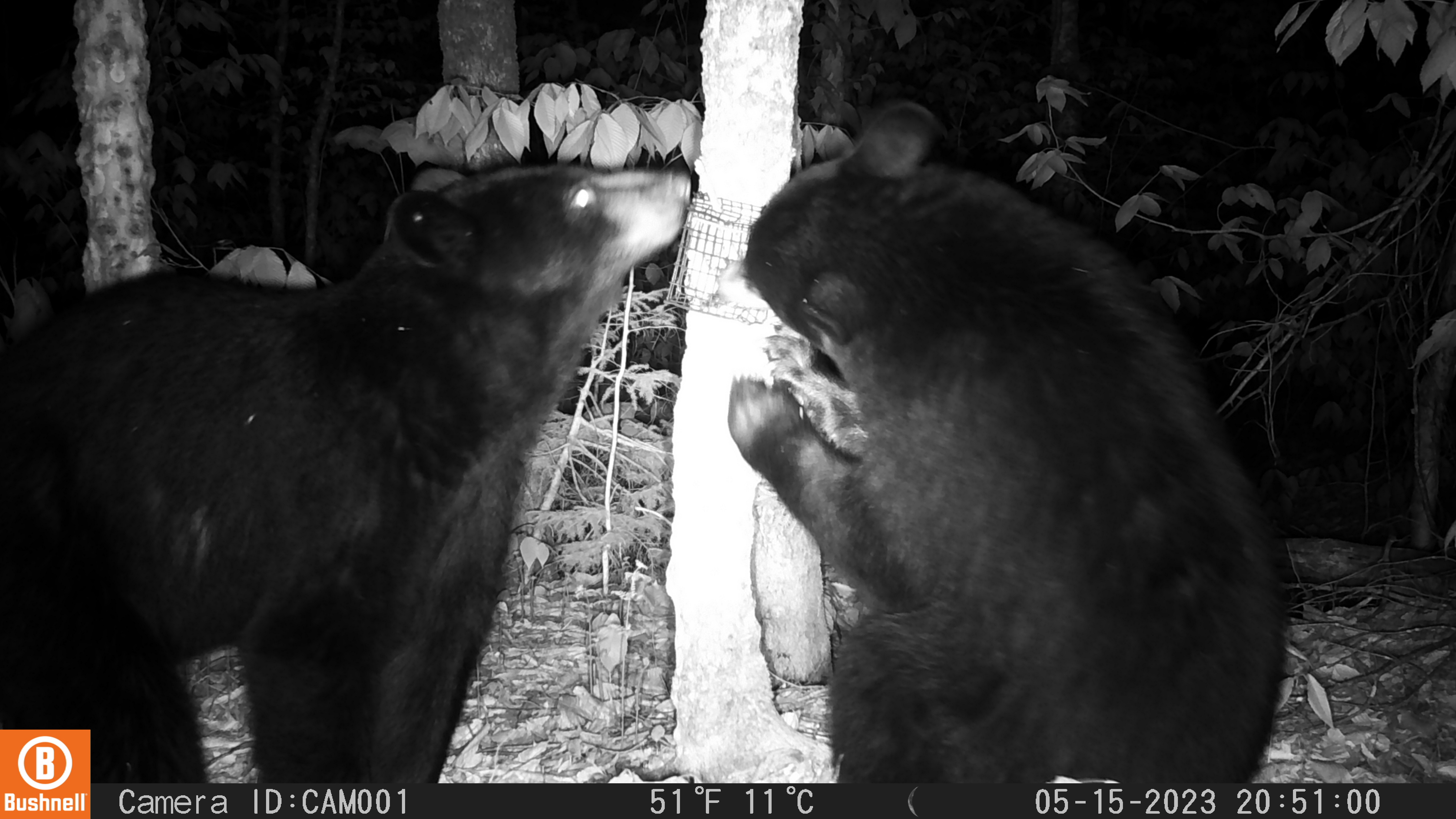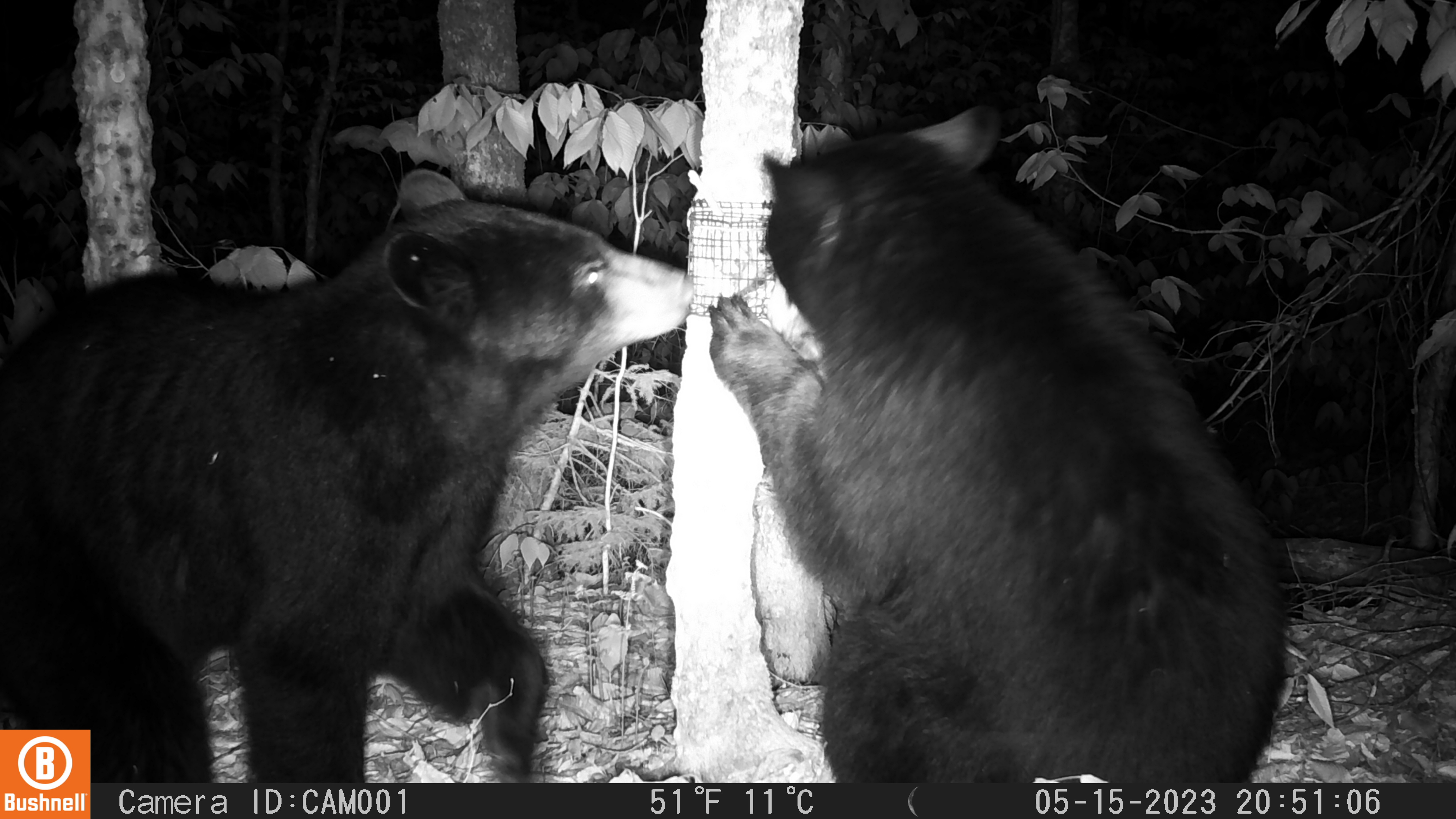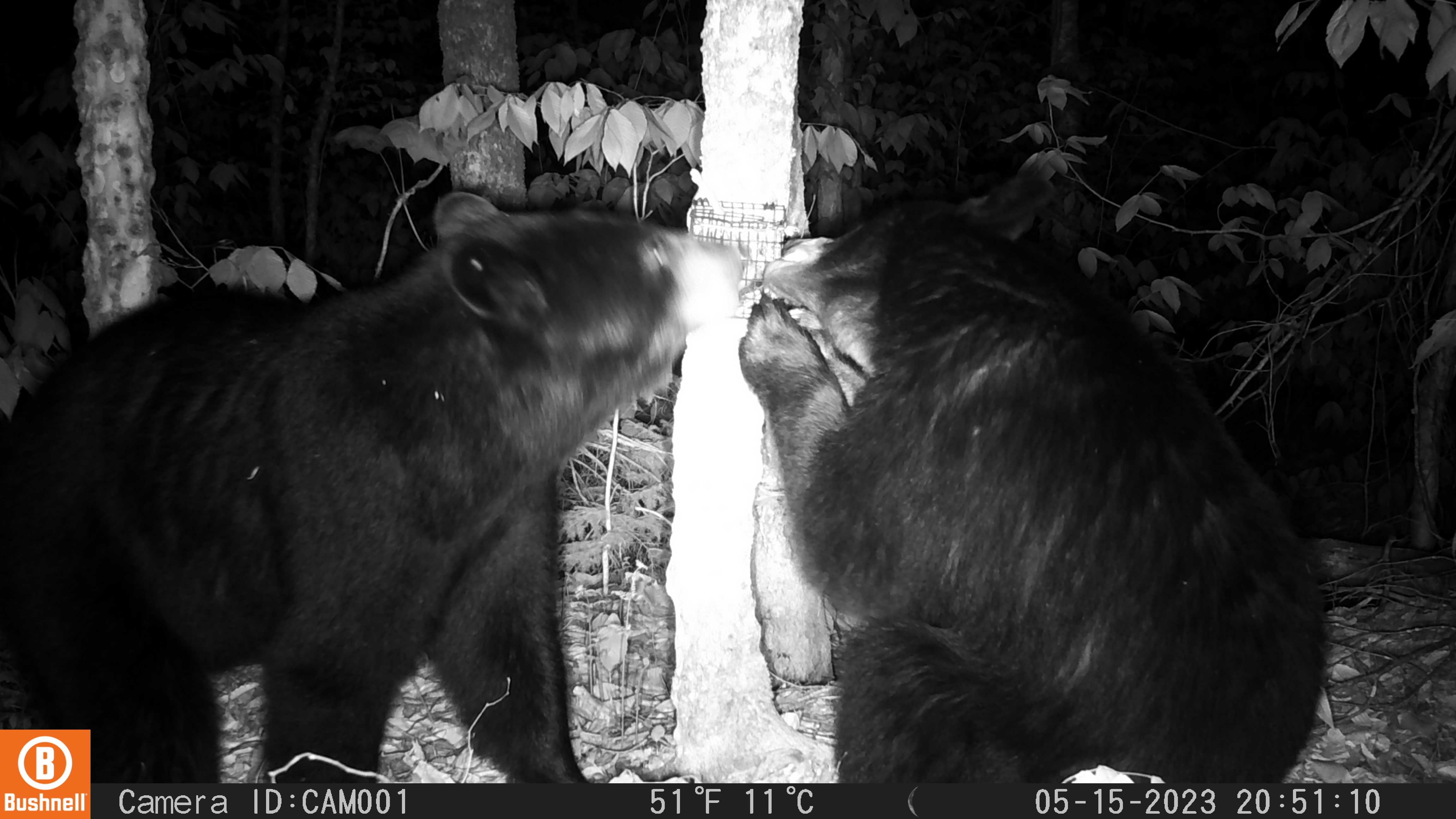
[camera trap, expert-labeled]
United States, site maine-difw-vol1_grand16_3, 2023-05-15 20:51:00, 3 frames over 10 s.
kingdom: Animalia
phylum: Chordata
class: Mammalia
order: Carnivora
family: Ursidae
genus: Ursus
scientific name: Ursus americanus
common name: black bear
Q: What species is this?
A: Black bear (Ursus americanus).